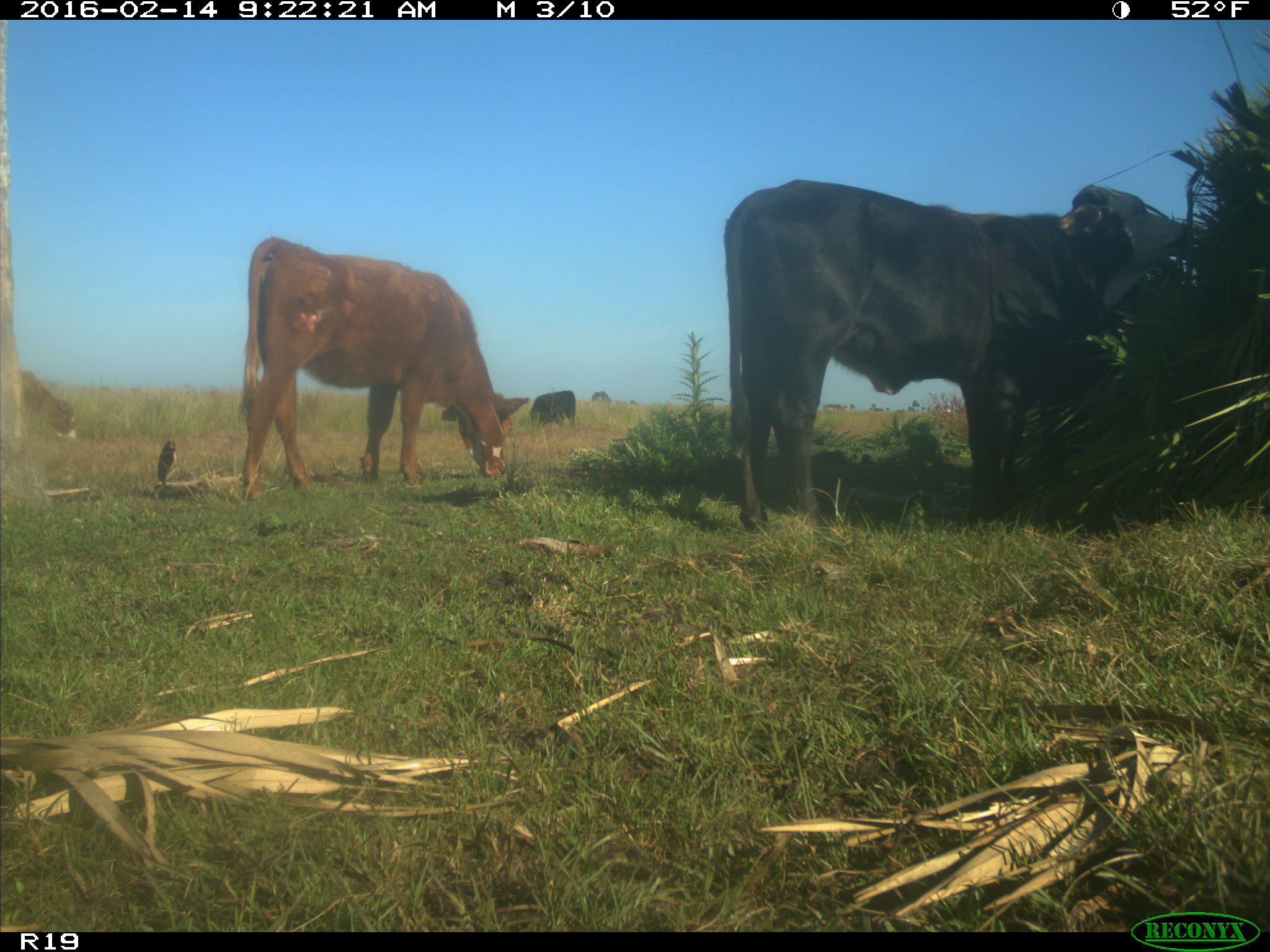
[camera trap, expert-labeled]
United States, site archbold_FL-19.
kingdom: Animalia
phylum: Chordata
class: Mammalia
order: Artiodactyla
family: Bovidae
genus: Bos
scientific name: Bos taurus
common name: domestic cow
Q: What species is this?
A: Bos taurus (domestic cow).